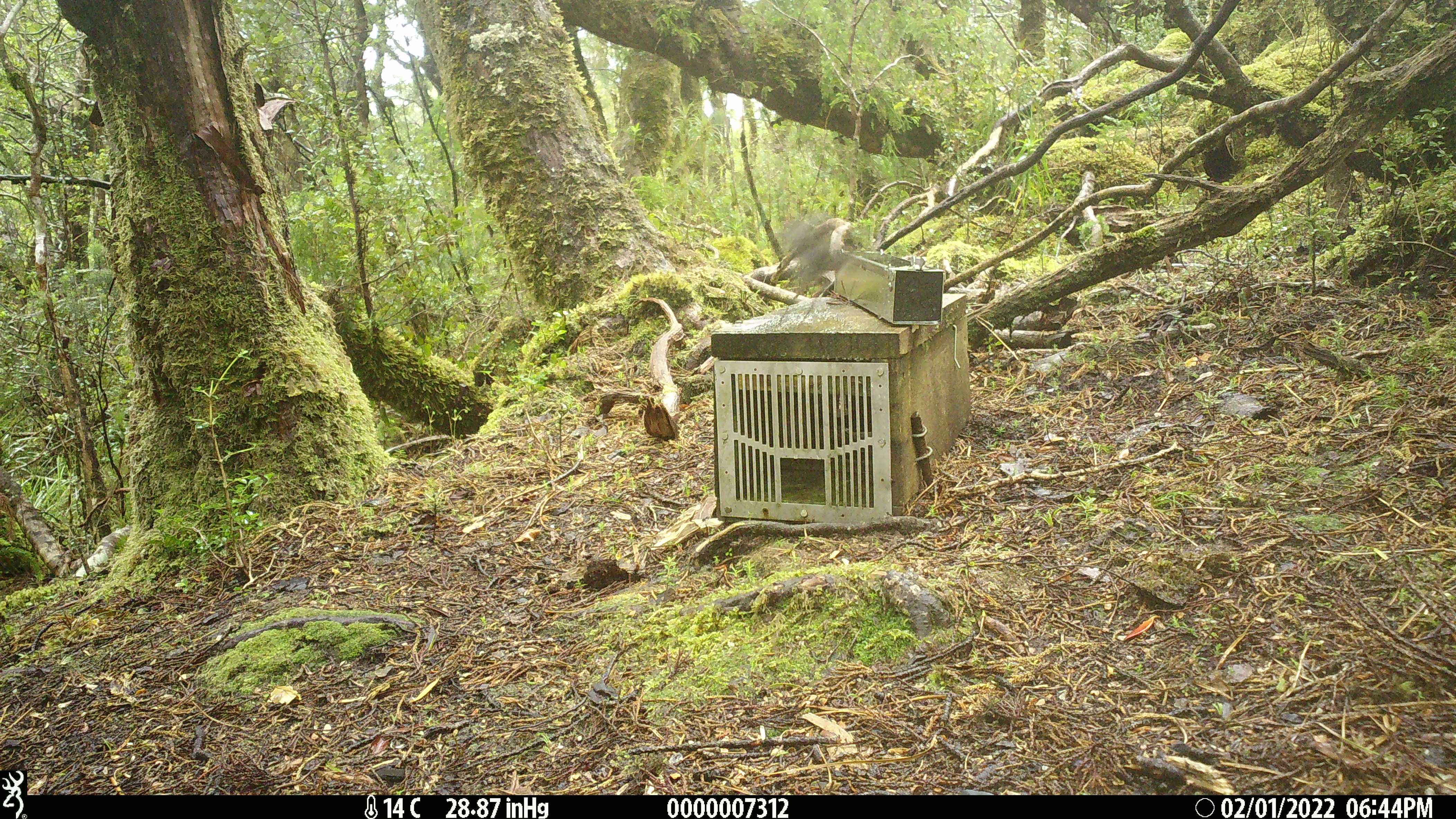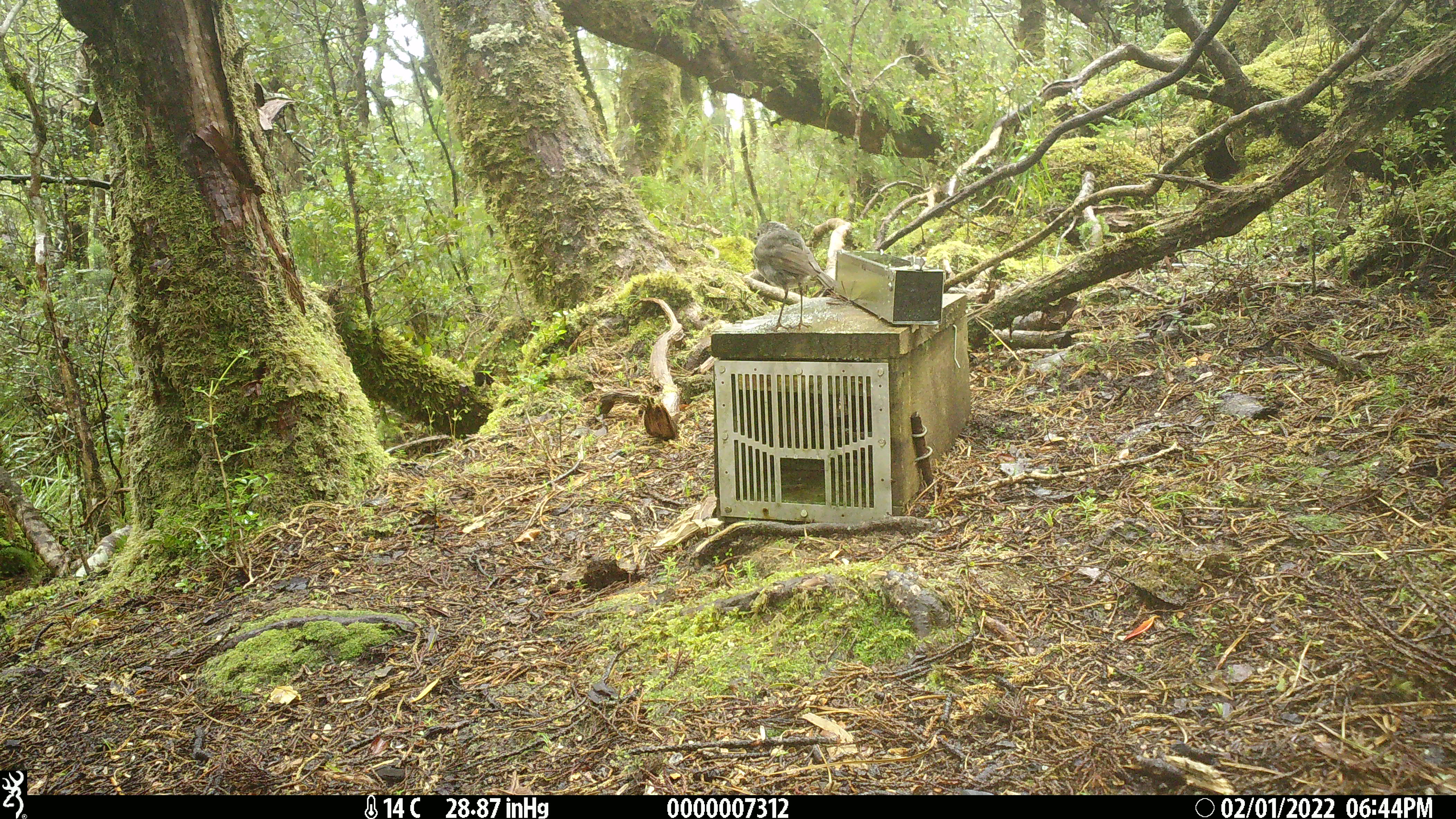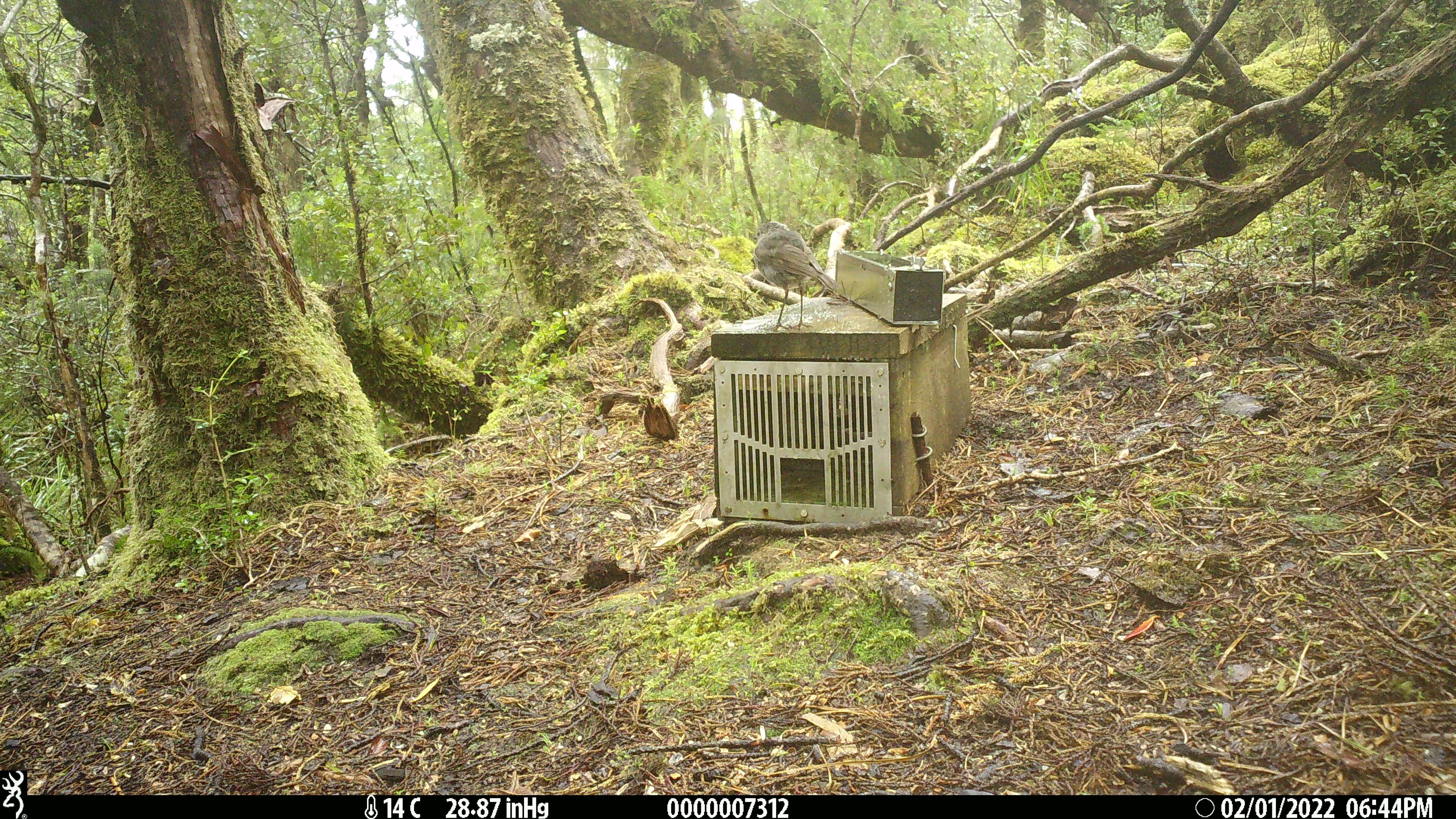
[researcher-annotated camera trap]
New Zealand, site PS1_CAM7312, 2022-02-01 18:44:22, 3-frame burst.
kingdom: Animalia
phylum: Chordata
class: Aves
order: Passeriformes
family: Petroicidae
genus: Petroica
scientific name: Petroica australis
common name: new zealand robin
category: robin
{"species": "robin (new zealand robin) (Petroica australis)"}